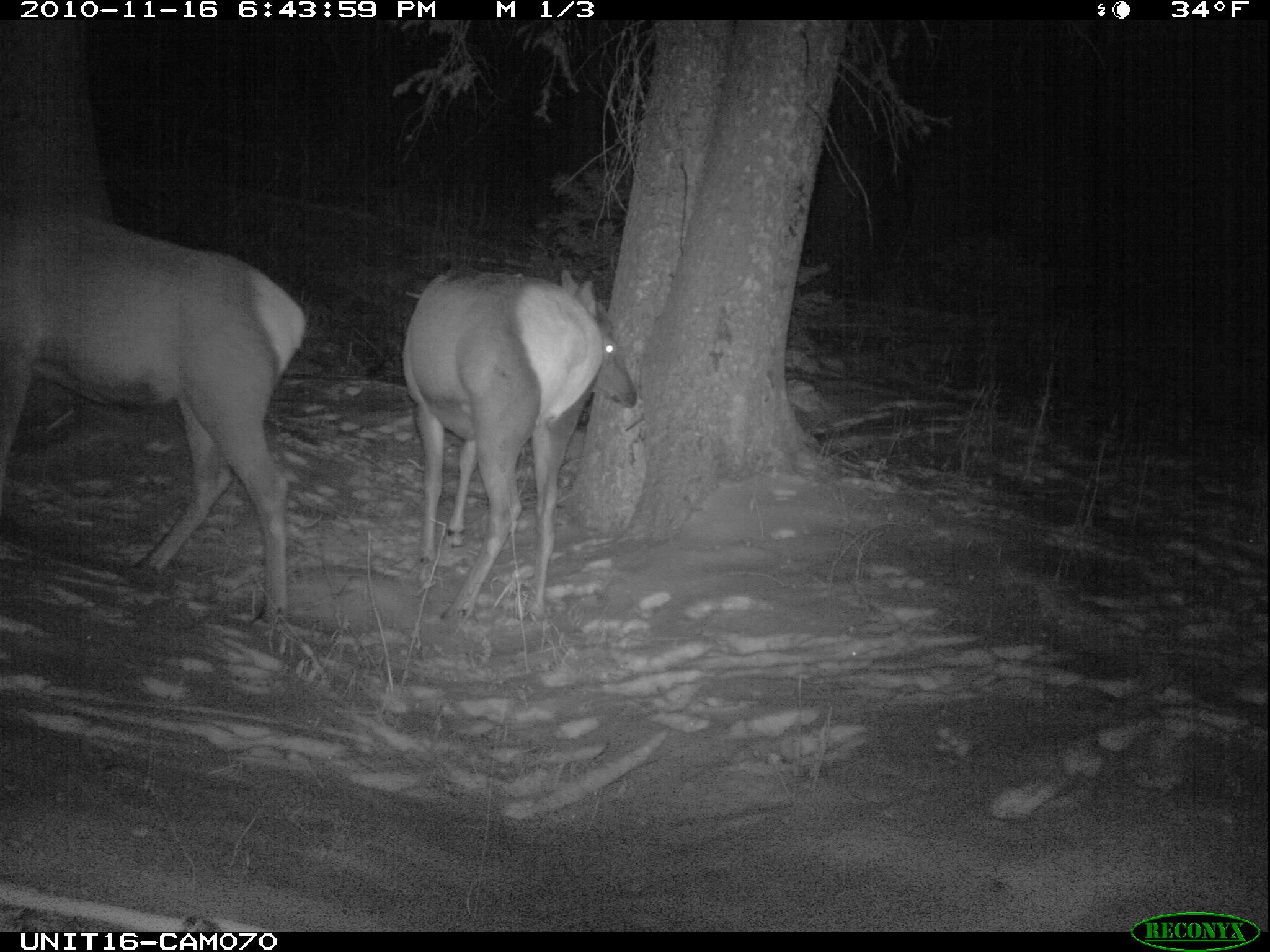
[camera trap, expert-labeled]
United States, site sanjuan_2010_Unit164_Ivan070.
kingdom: Animalia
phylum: Chordata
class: Mammalia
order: Artiodactyla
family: Cervidae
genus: Cervus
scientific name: Cervus elaphus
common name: red deer